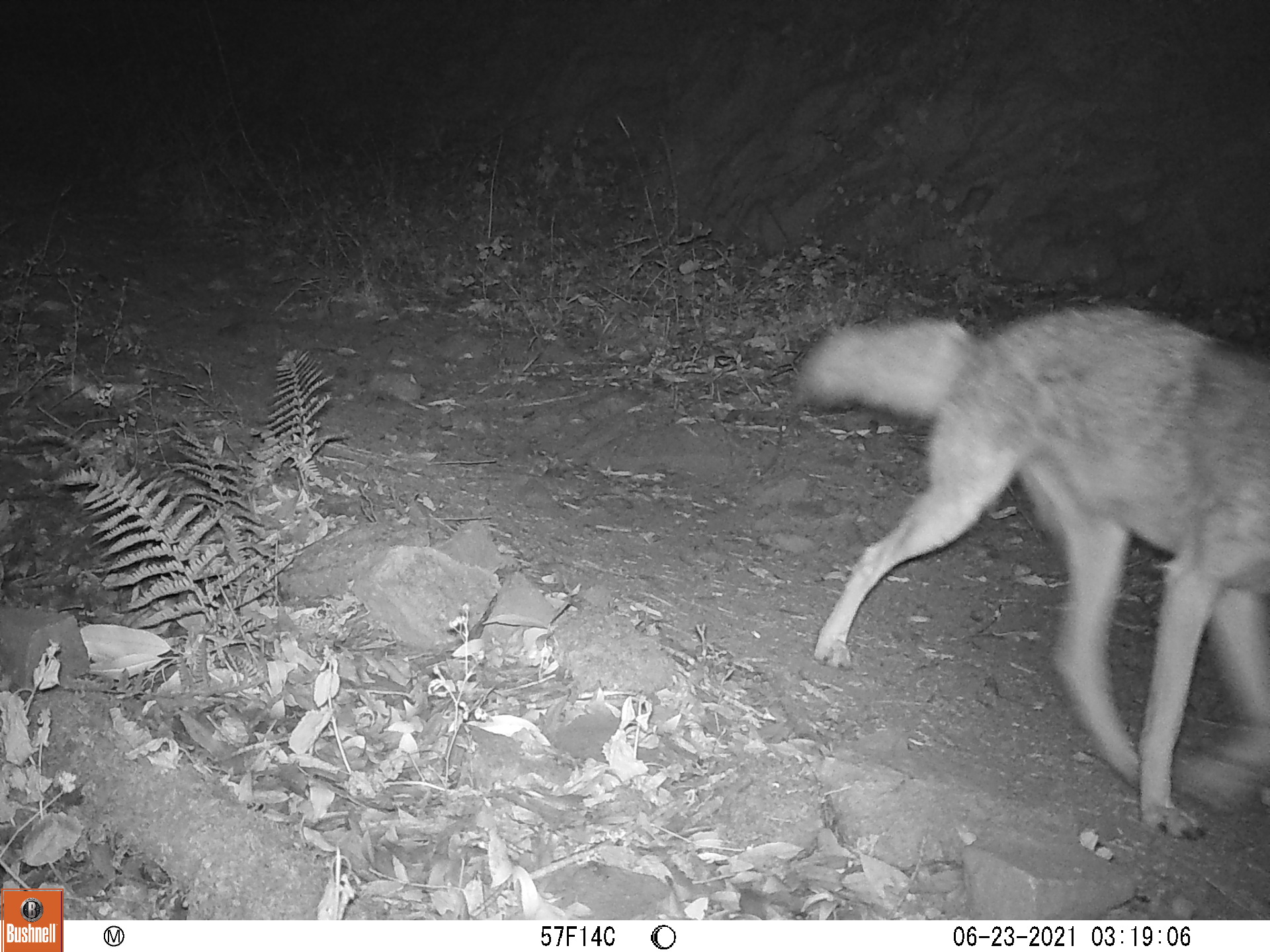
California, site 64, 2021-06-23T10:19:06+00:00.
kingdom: Animalia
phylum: Chordata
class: Mammalia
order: Carnivora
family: Canidae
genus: Canis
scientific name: Canis latrans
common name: coyote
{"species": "coyote (Canis latrans)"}